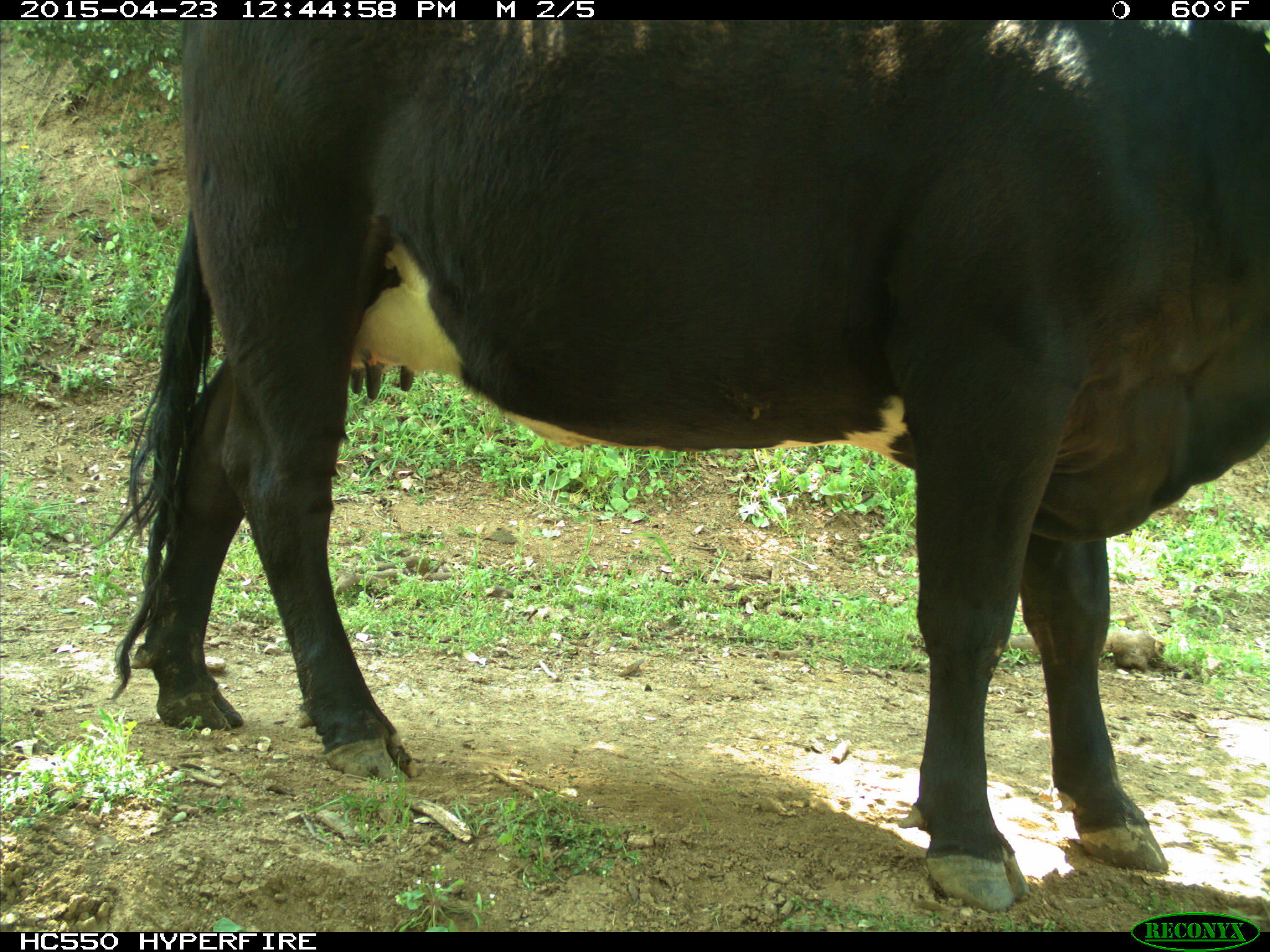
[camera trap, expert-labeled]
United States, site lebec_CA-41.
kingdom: Animalia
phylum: Chordata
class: Mammalia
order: Artiodactyla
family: Bovidae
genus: Bos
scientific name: Bos taurus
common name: domestic cow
Bos taurus (domestic cow).